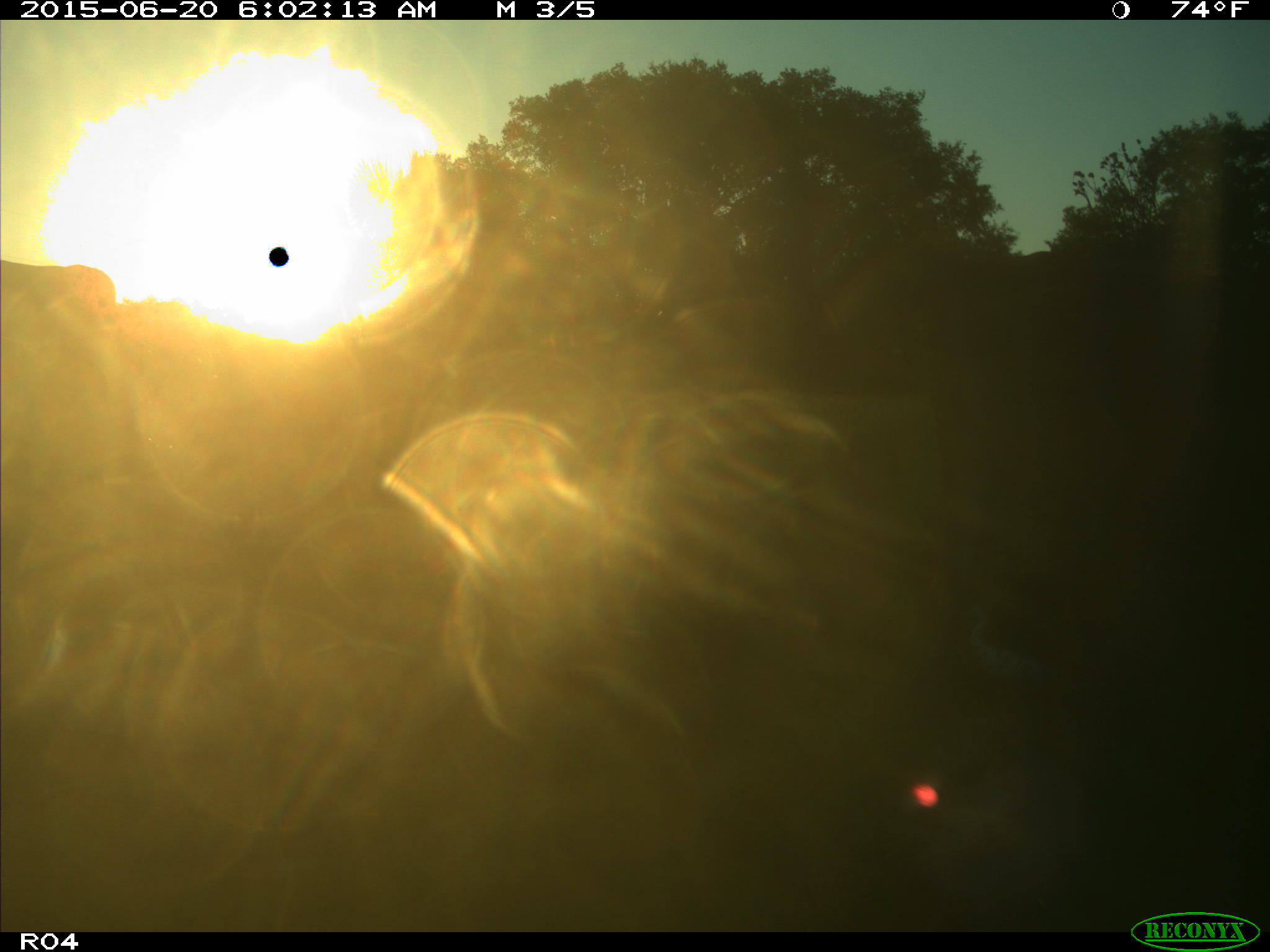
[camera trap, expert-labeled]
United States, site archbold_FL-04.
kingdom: Animalia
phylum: Chordata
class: Mammalia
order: Artiodactyla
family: Bovidae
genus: Bos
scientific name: Bos taurus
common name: domestic cow